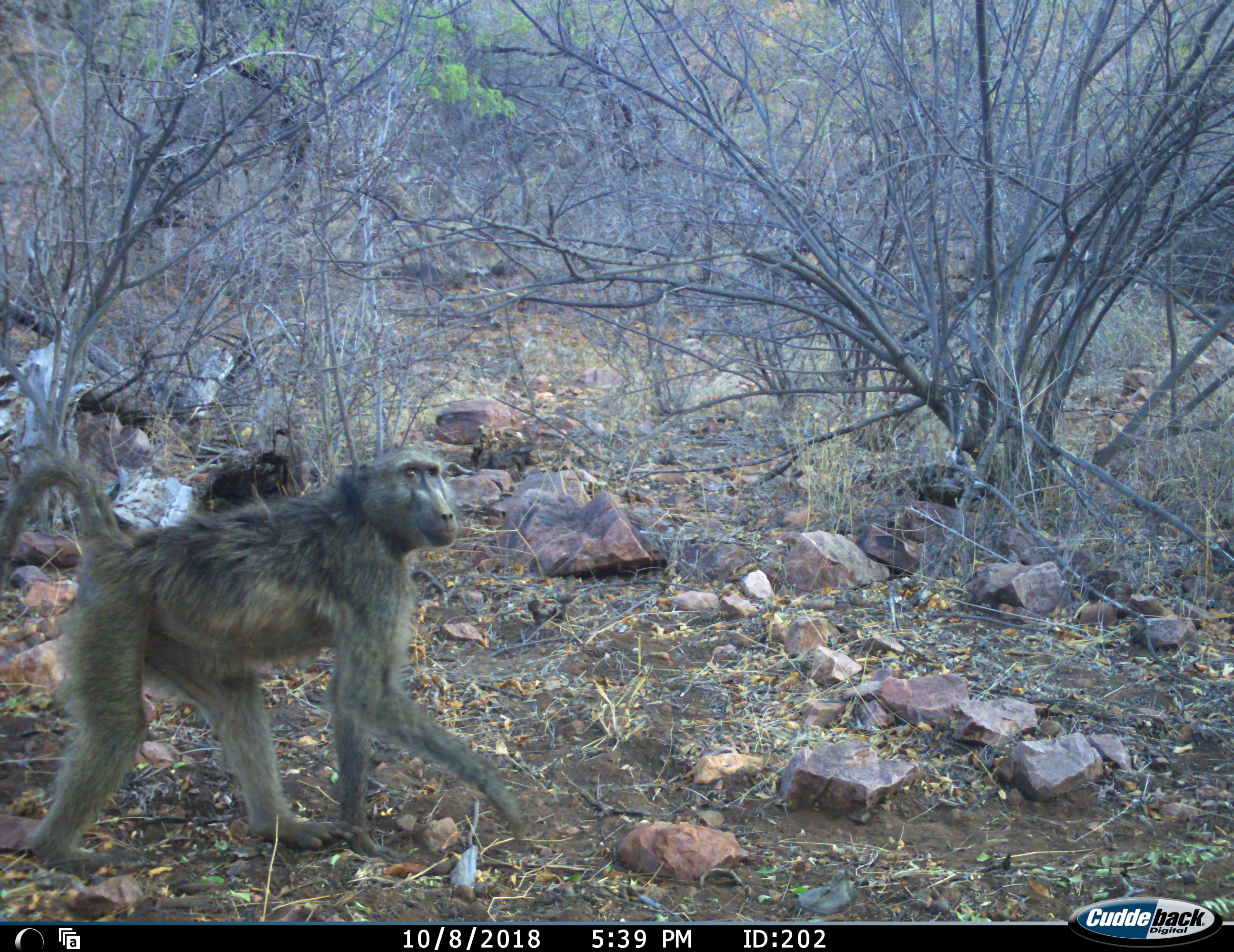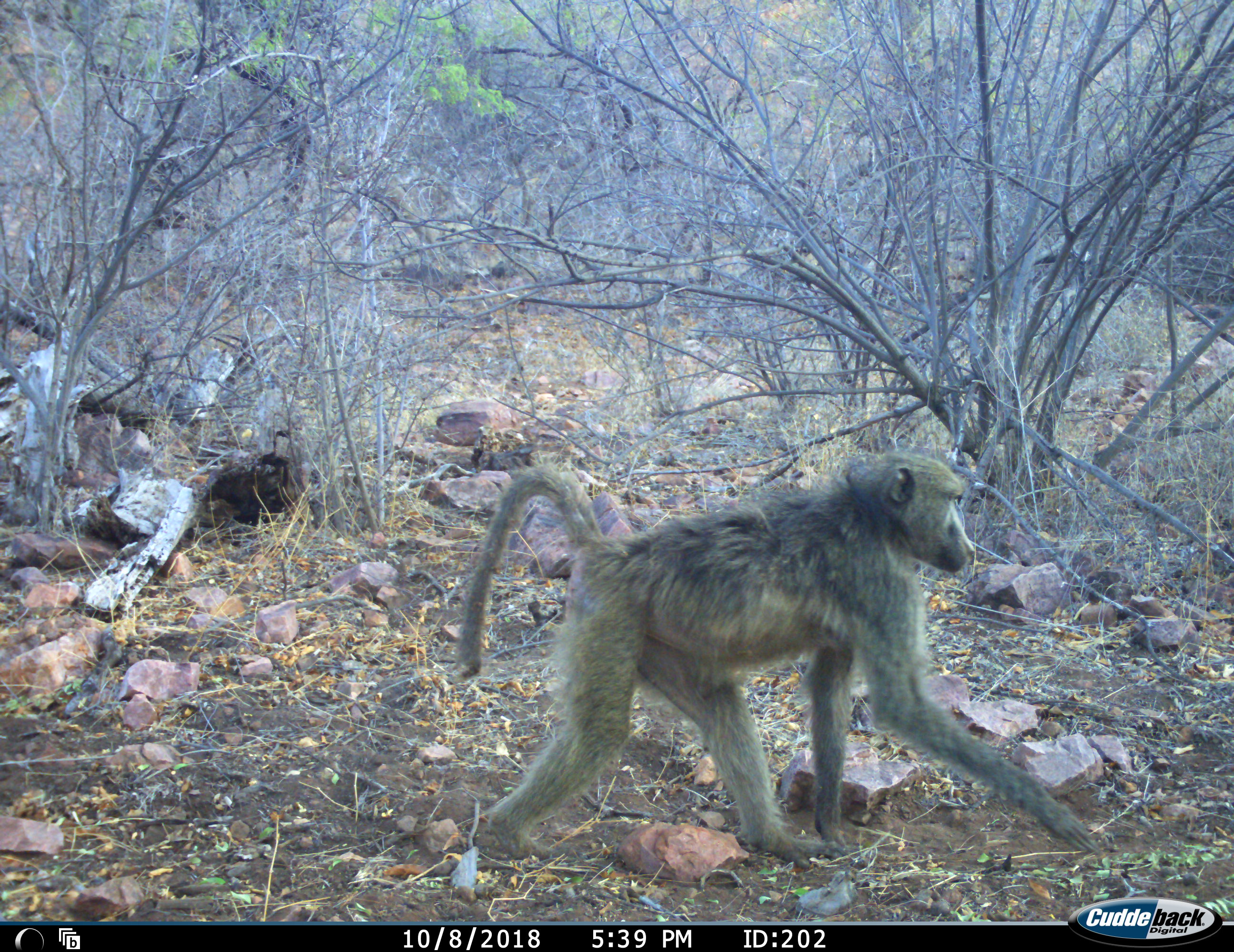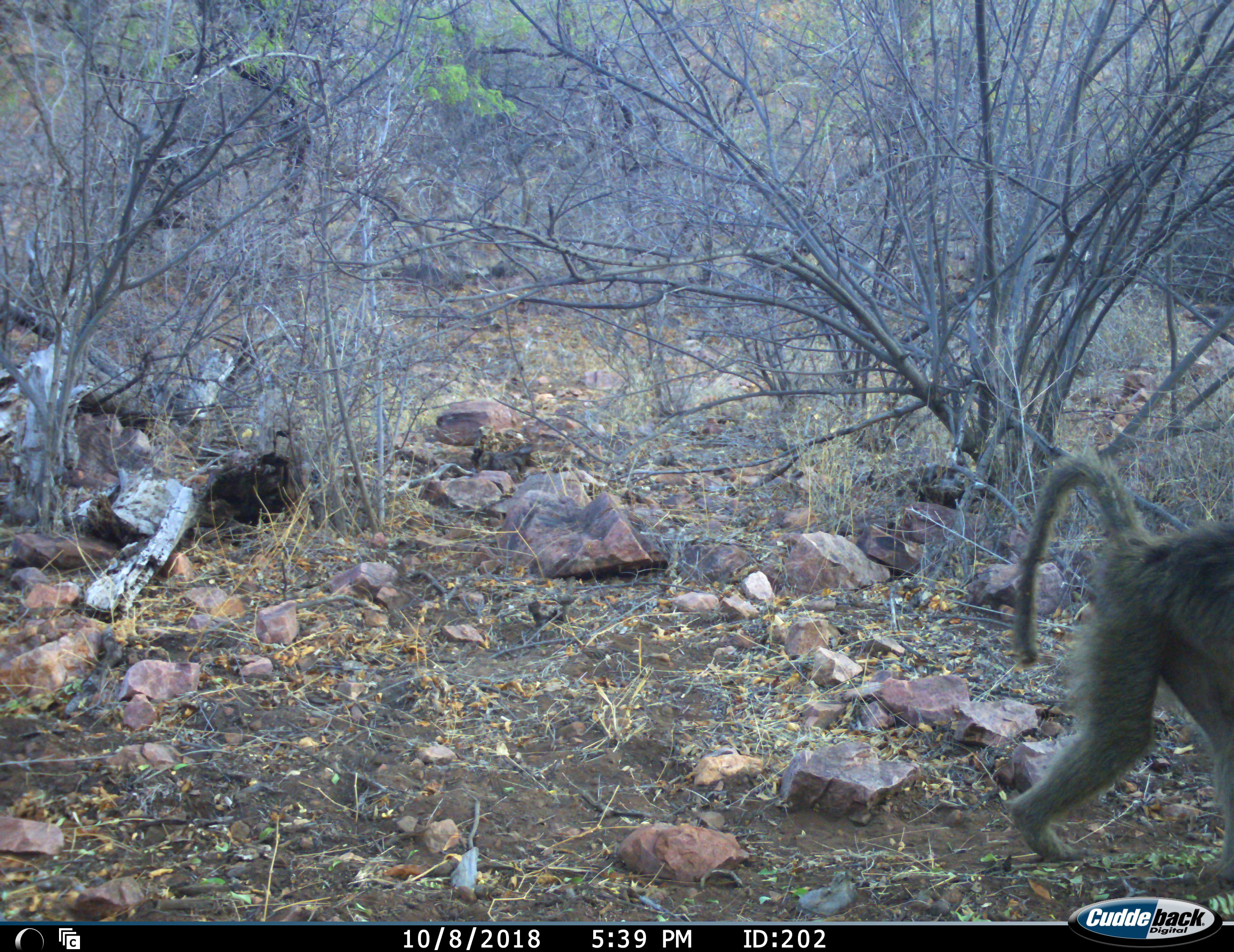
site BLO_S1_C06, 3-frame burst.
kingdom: Animalia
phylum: Chordata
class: Mammalia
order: Primates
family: Cercopithecidae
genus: Papio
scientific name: Papio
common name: baboon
Baboon (Papio), count 1. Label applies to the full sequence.